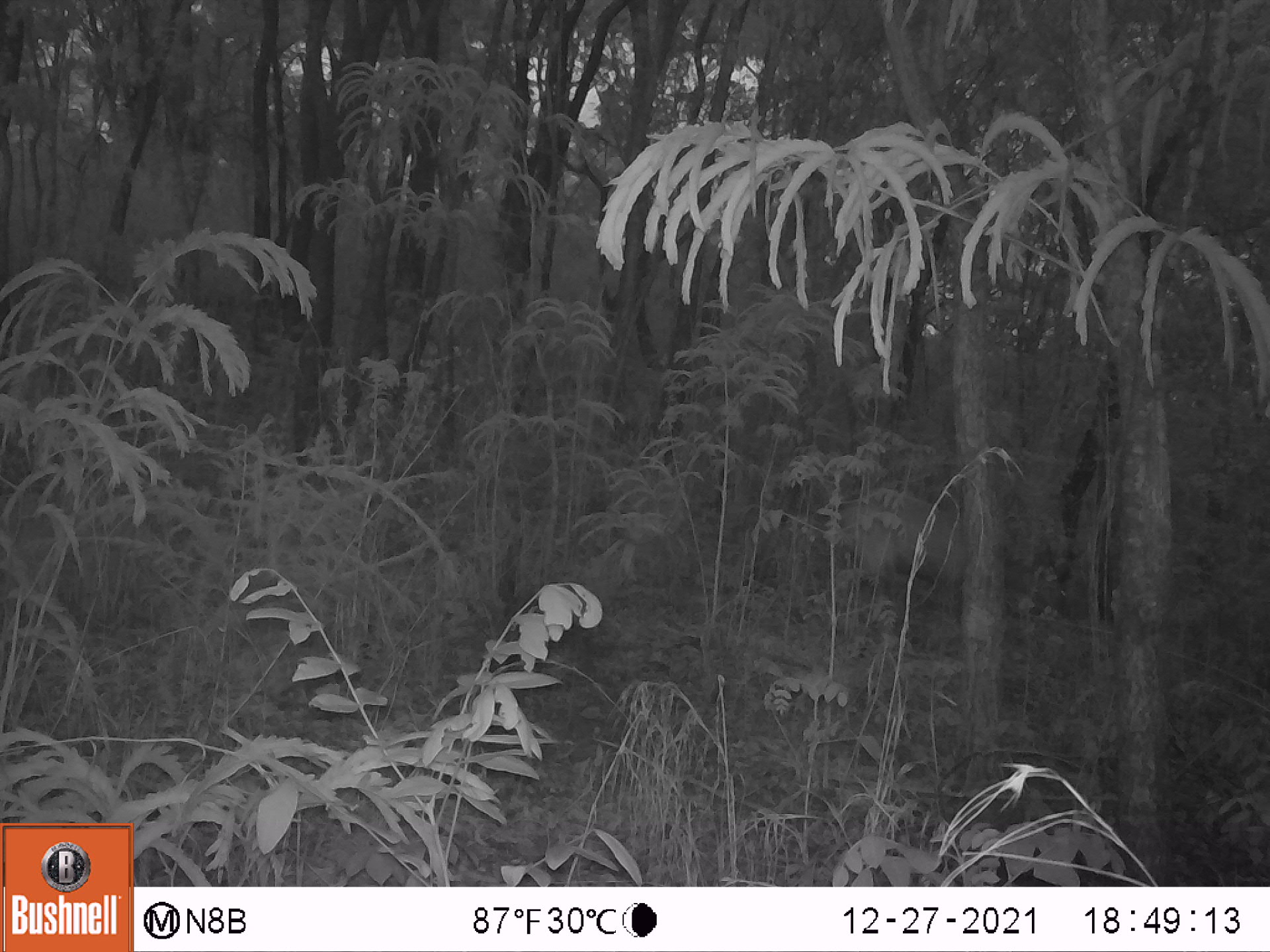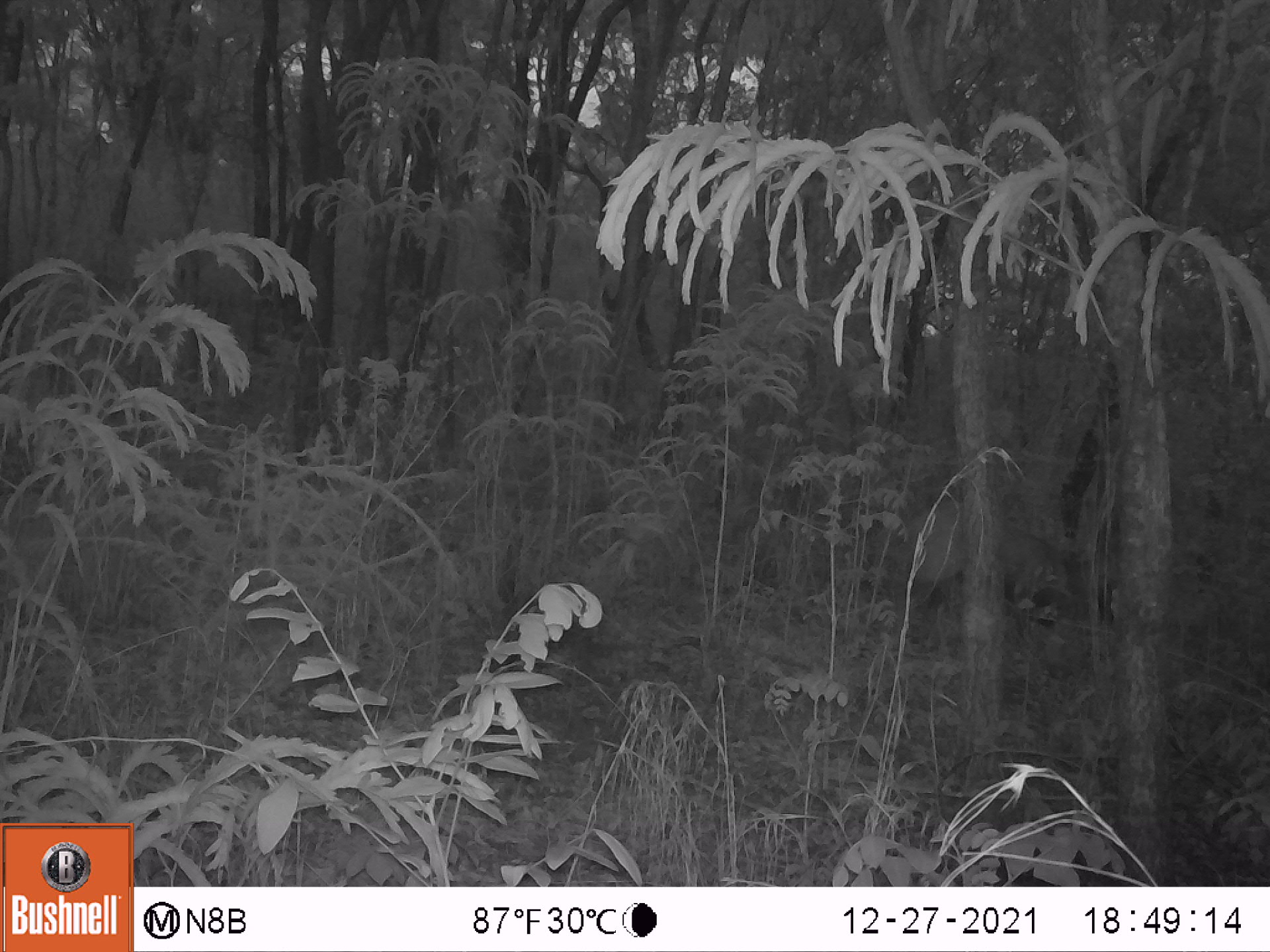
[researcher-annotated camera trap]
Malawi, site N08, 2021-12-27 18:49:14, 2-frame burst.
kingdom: Animalia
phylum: Chordata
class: Mammalia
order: Artiodactyla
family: Bovidae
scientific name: Antilopinae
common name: small antelope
Small antelope (Antilopinae), count 1.